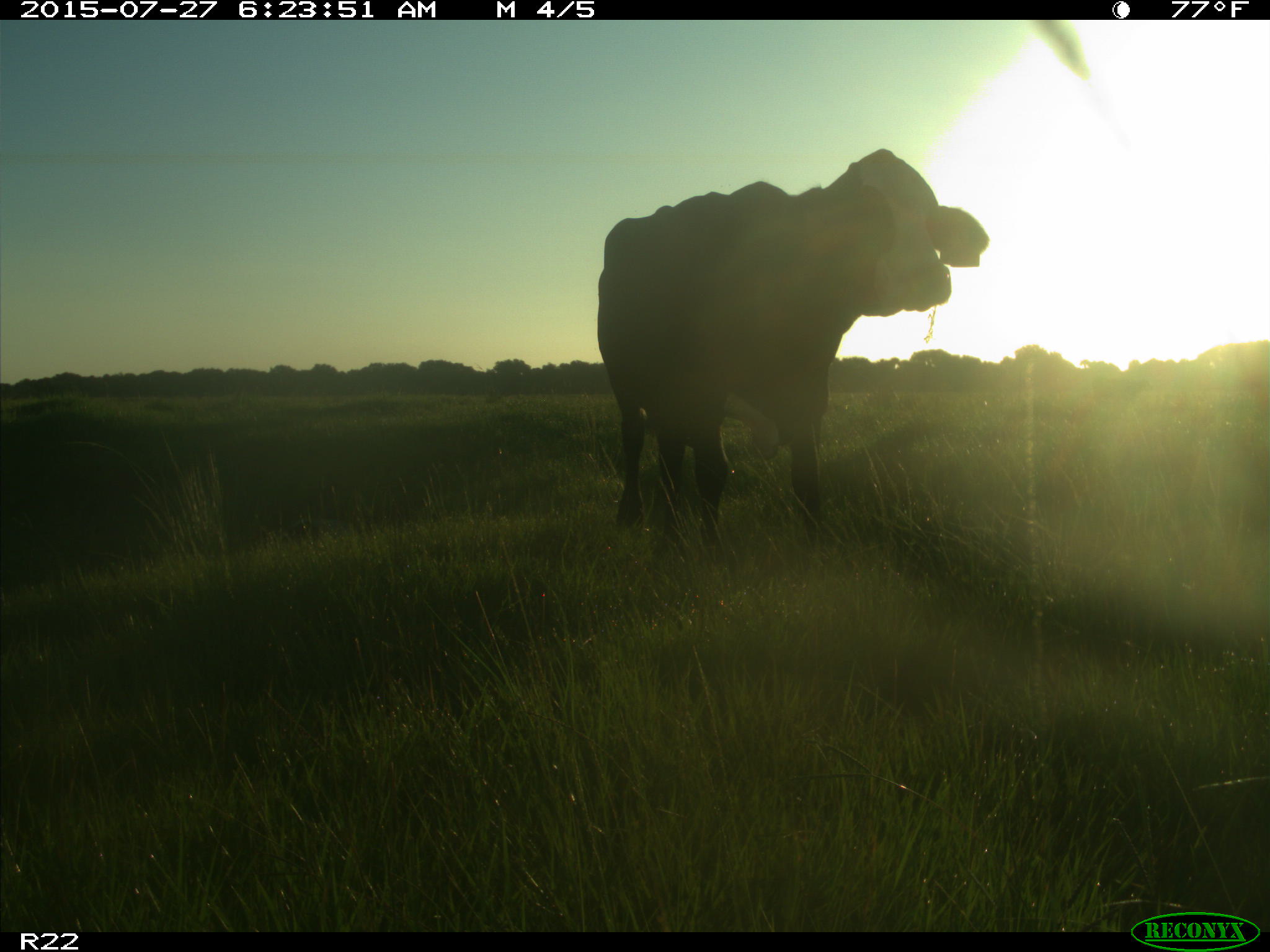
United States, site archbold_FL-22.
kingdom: Animalia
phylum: Chordata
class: Mammalia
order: Artiodactyla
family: Suidae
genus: Sus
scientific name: Sus scrofa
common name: wild boar